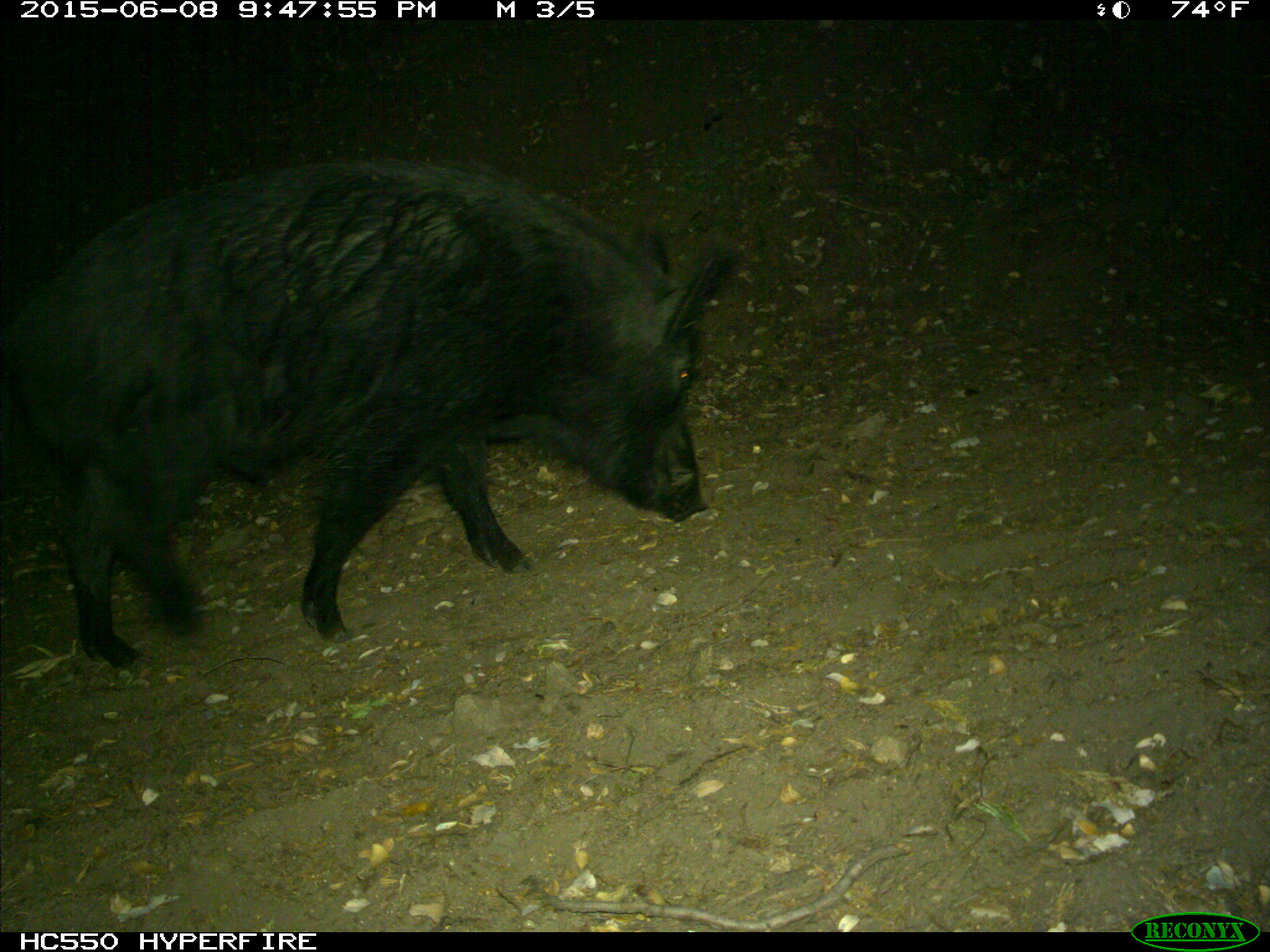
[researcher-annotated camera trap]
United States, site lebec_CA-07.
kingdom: Animalia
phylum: Chordata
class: Mammalia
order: Artiodactyla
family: Suidae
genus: Sus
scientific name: Sus scrofa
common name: wild boar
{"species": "Sus scrofa (wild boar)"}